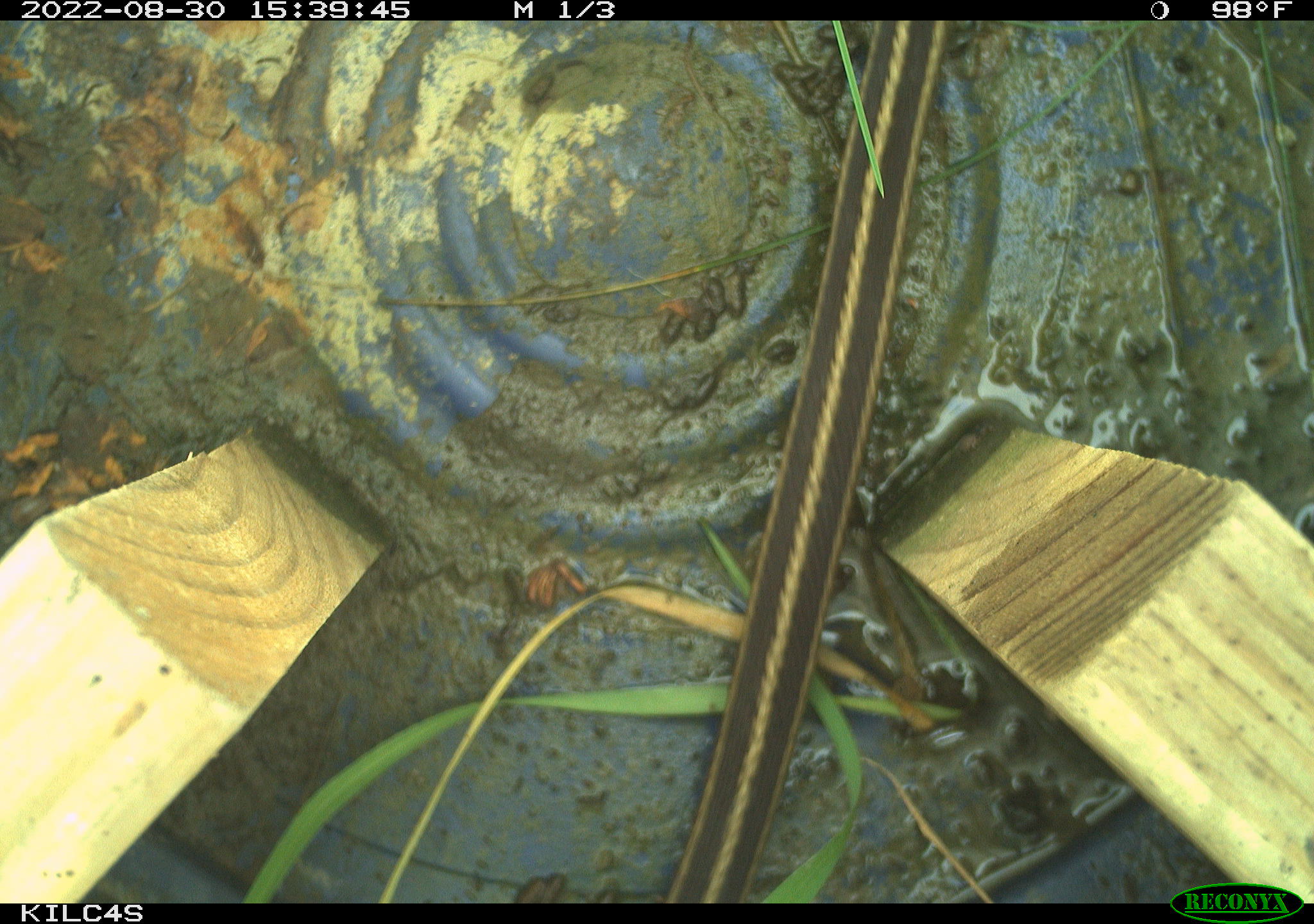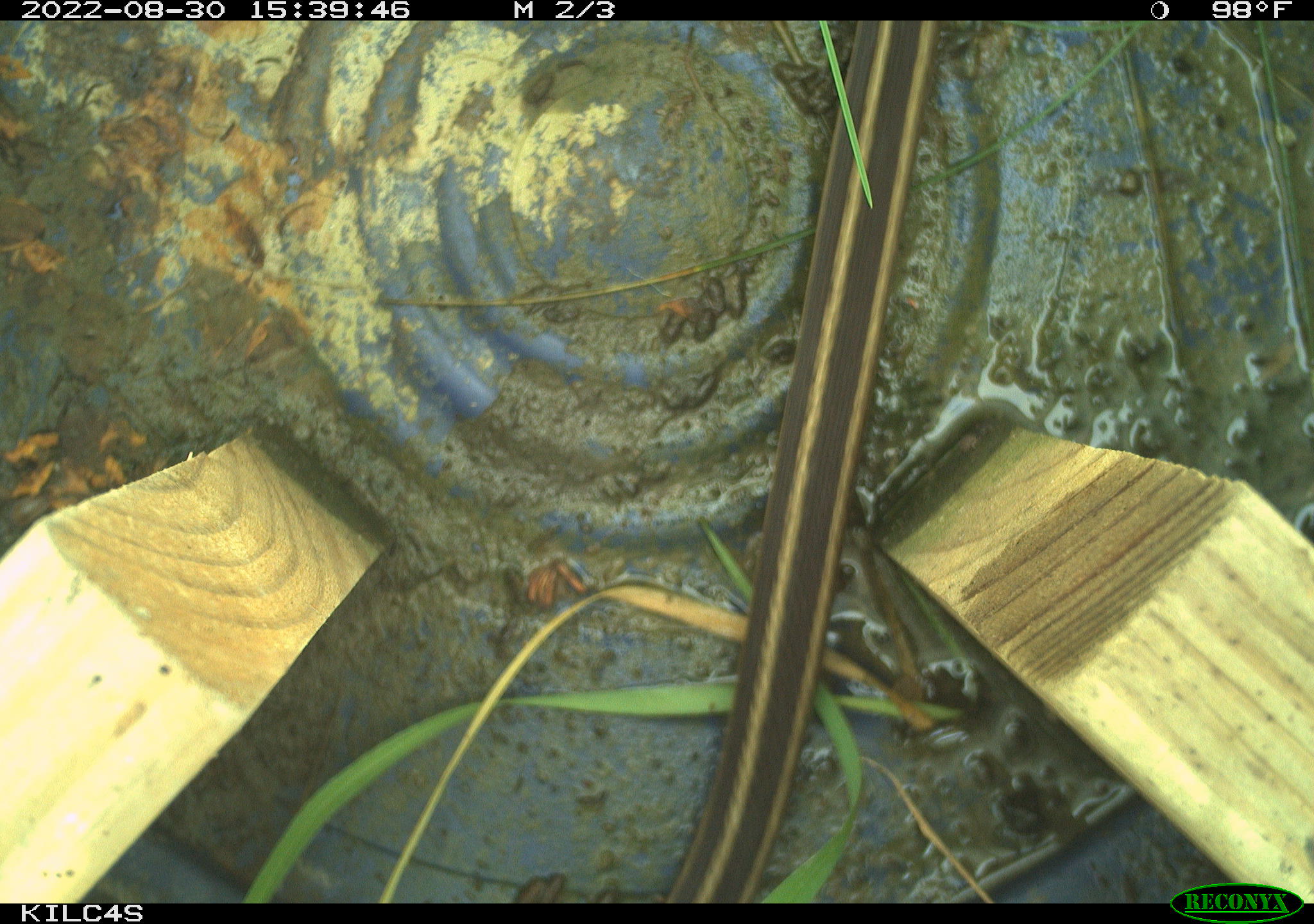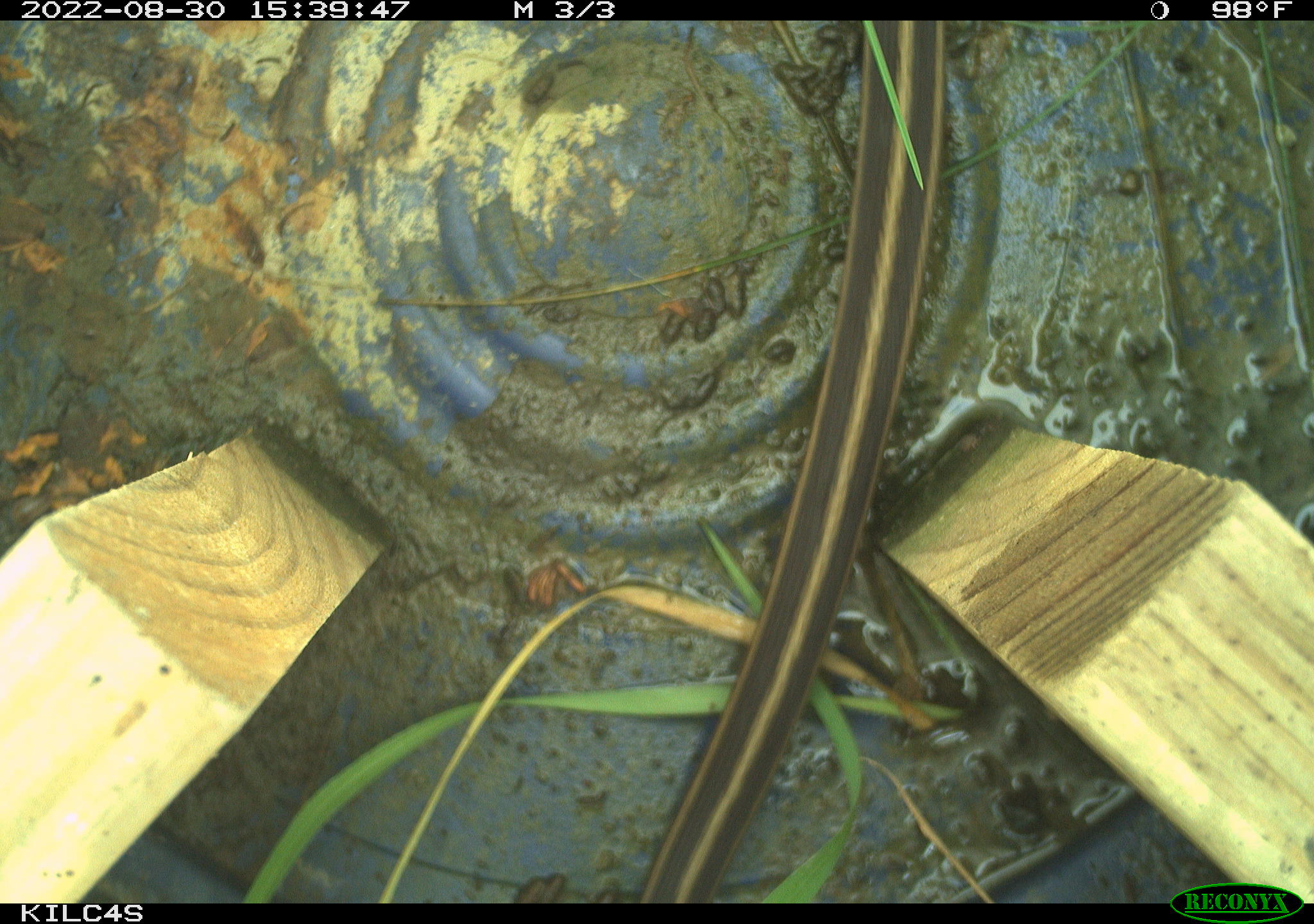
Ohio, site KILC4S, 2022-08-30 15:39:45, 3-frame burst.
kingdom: Animalia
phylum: Chordata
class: Reptilia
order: Squamata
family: Colubridae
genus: Thamnophis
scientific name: Thamnophis sirtalis sirtalis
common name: eastern gartersnake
Eastern gartersnake (Thamnophis sirtalis sirtalis).